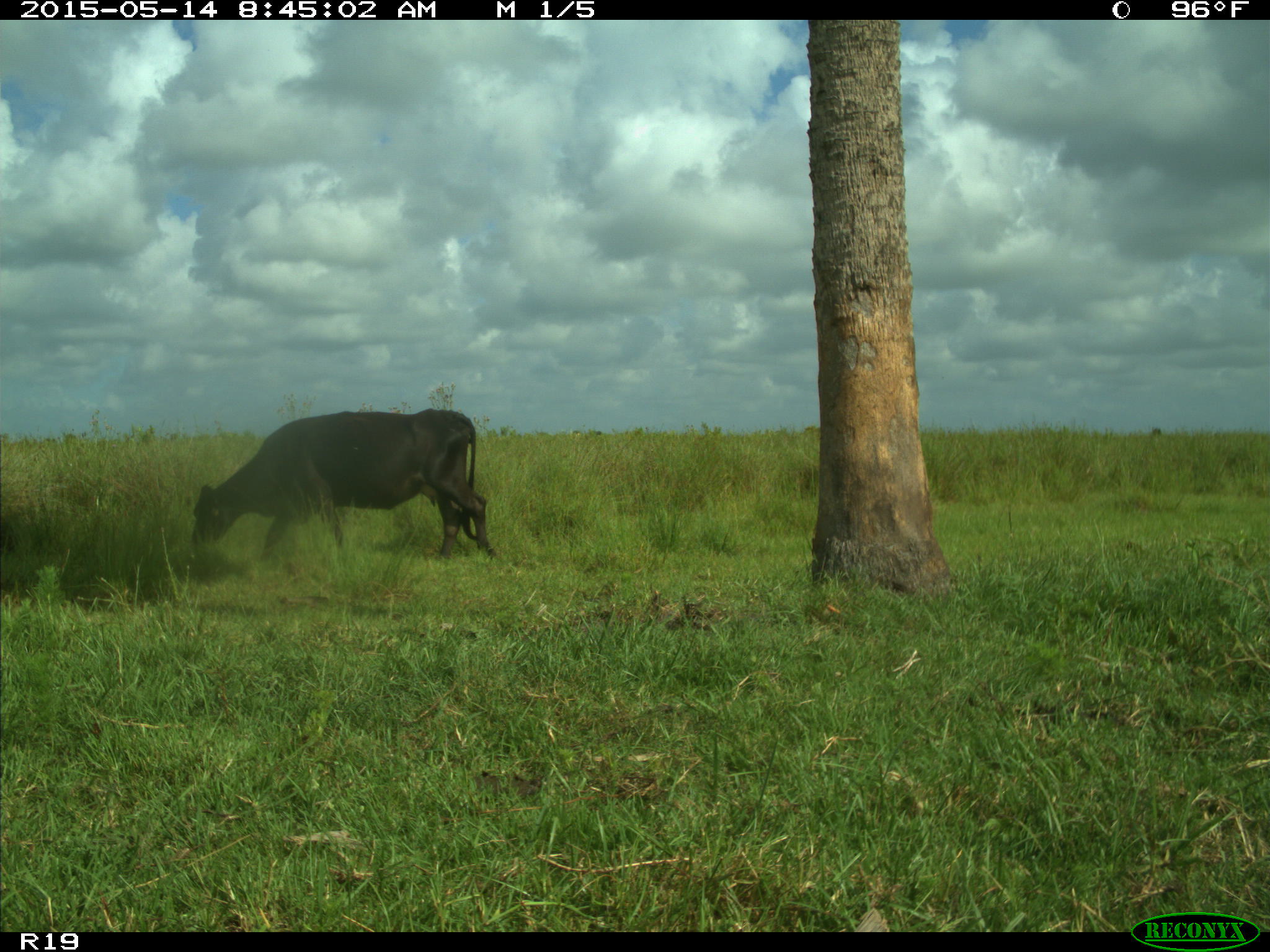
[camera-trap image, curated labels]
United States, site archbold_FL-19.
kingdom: Animalia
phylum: Chordata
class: Mammalia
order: Artiodactyla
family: Bovidae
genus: Bos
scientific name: Bos taurus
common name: domestic cow